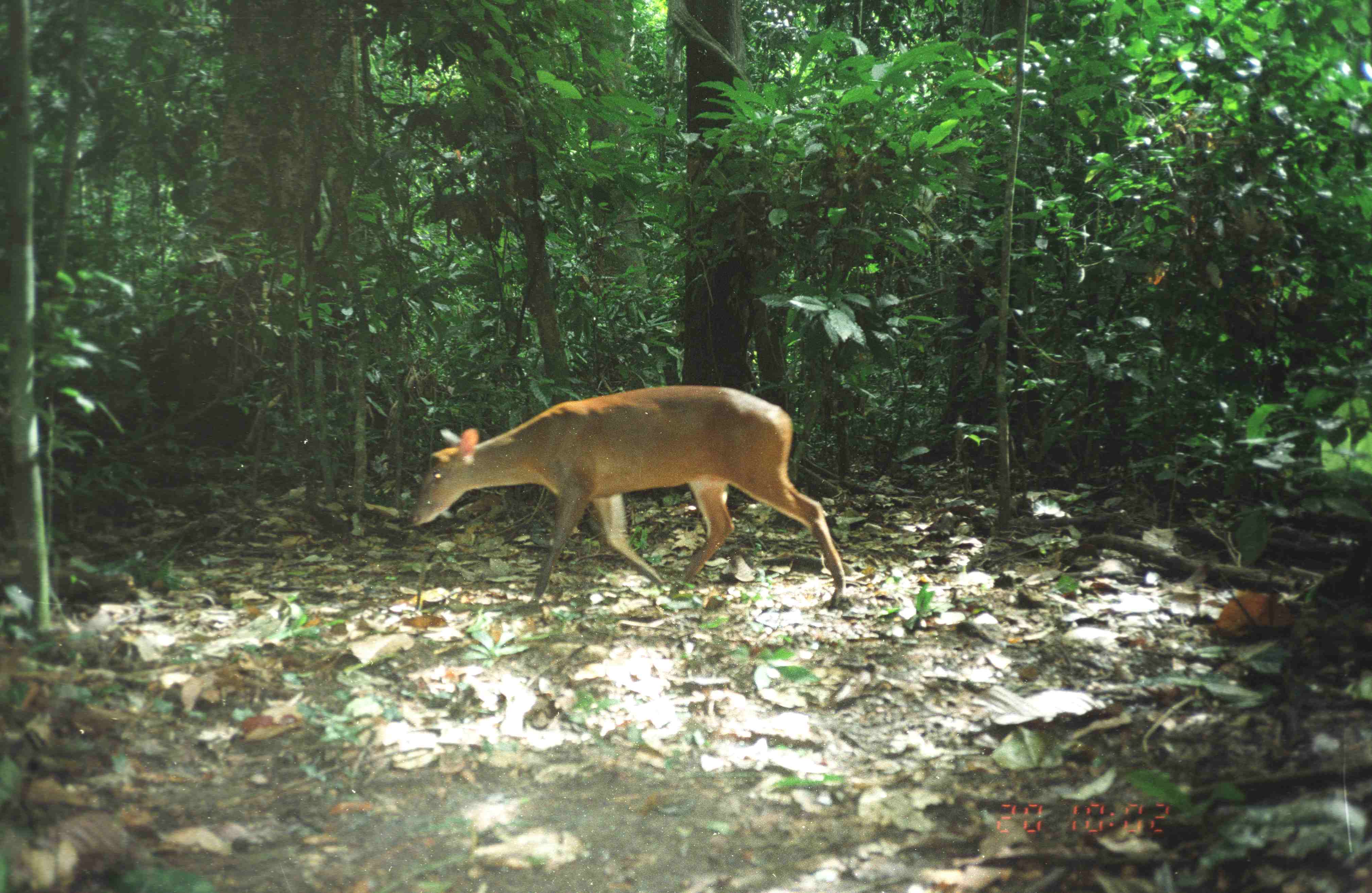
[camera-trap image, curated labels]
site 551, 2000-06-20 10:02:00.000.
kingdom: Animalia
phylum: Chordata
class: Mammalia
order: Artiodactyla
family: Cervidae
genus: Muntiacus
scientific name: Muntiacus muntjak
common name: southern red muntjac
Muntiacus muntjak (southern red muntjac), count 1.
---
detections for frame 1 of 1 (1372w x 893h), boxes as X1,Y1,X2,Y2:
muntiacus muntjak: 408,385,846,605